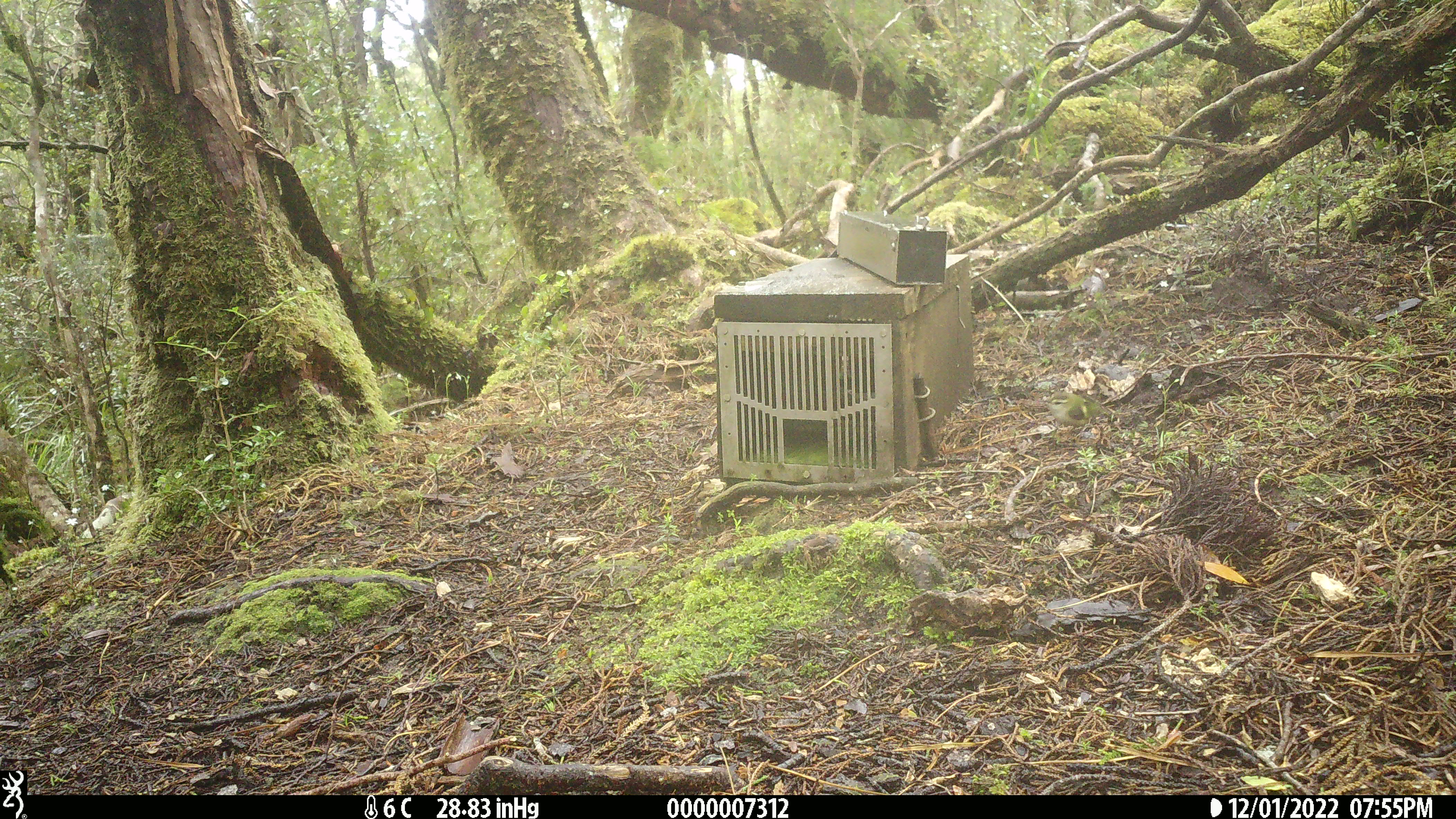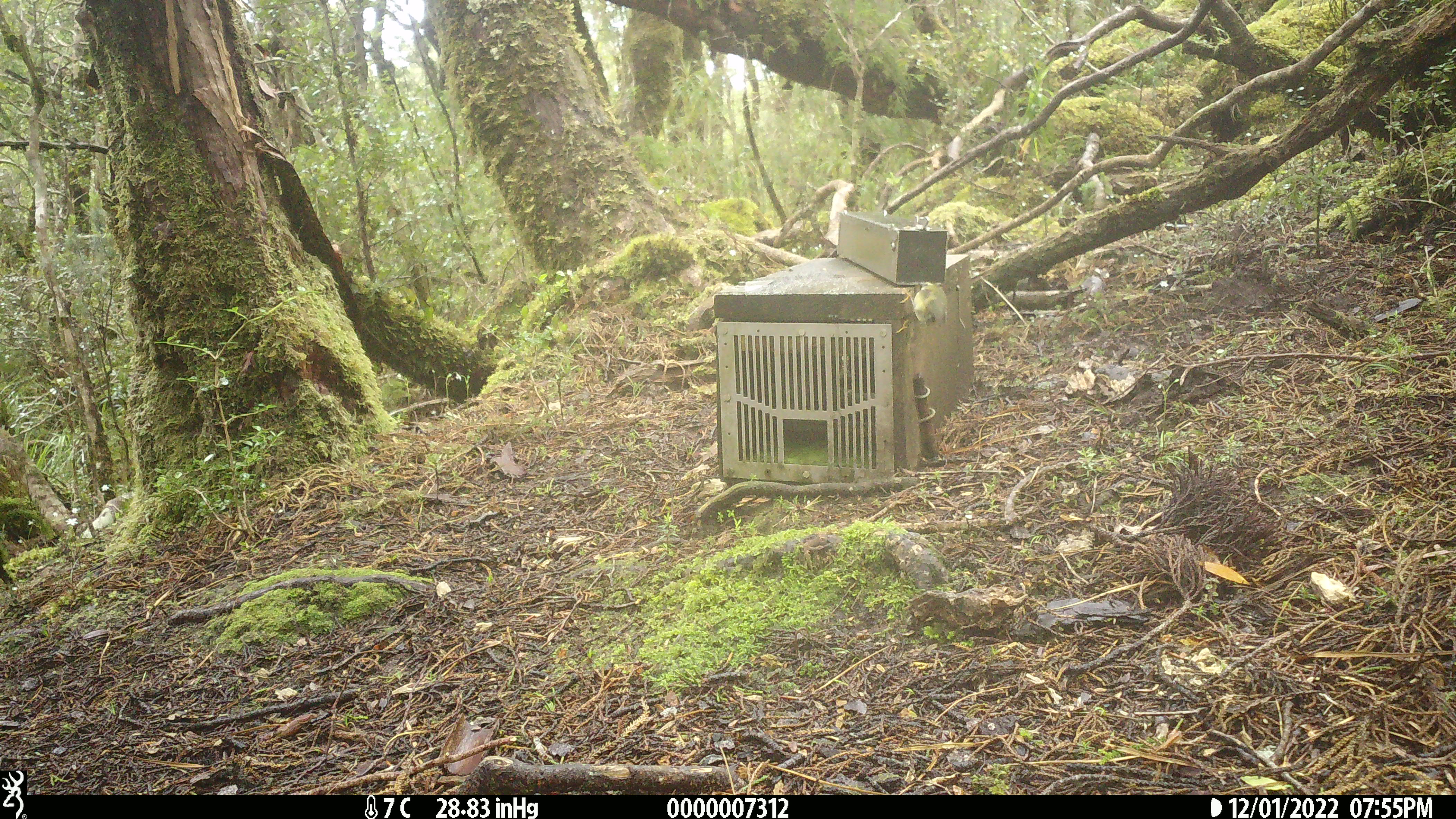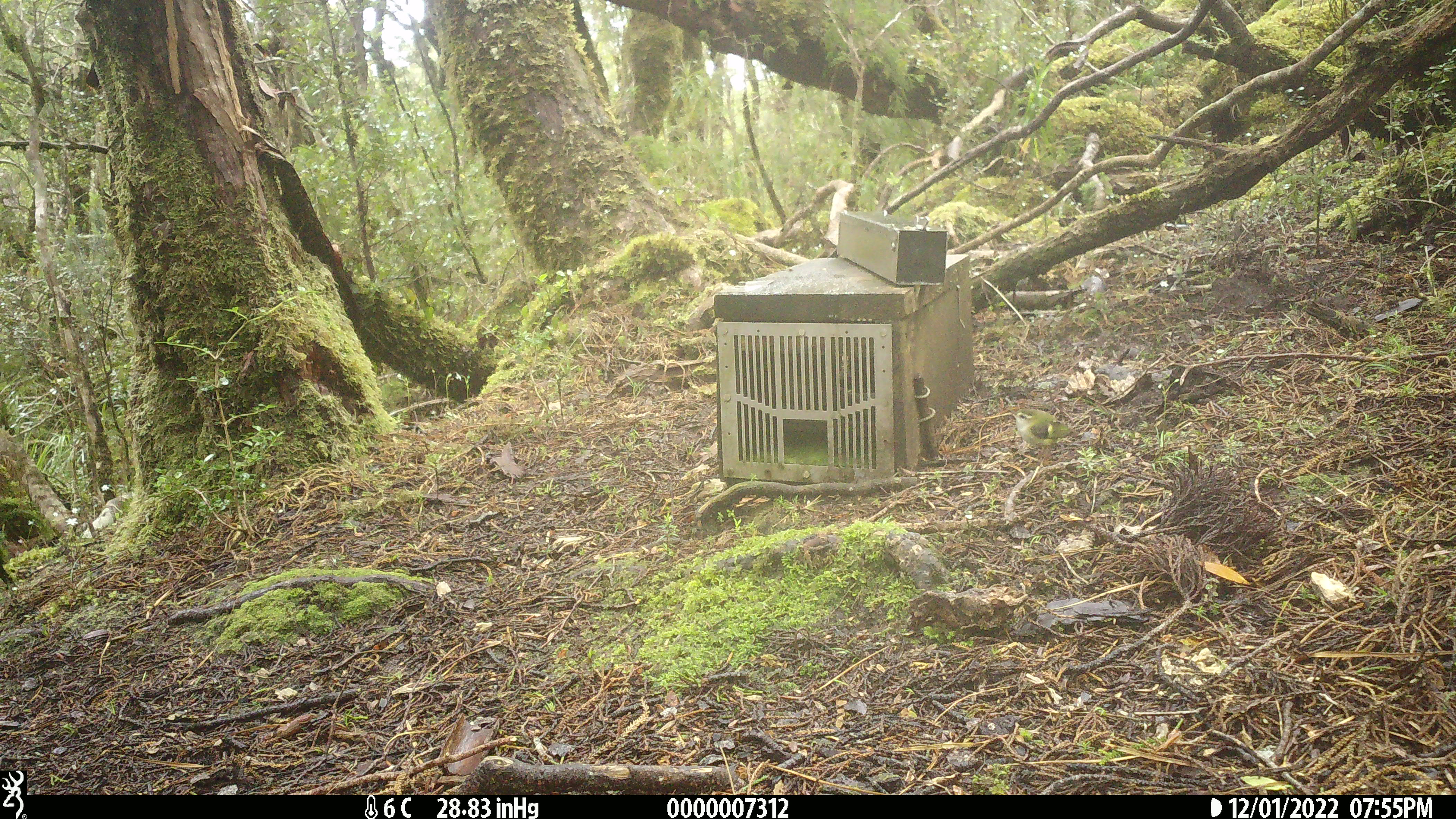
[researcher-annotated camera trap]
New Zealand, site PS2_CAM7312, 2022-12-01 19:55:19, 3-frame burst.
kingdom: Animalia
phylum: Chordata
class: Aves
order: Passeriformes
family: Acanthisittidae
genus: Acanthisitta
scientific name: Acanthisitta chloris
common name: rifleman